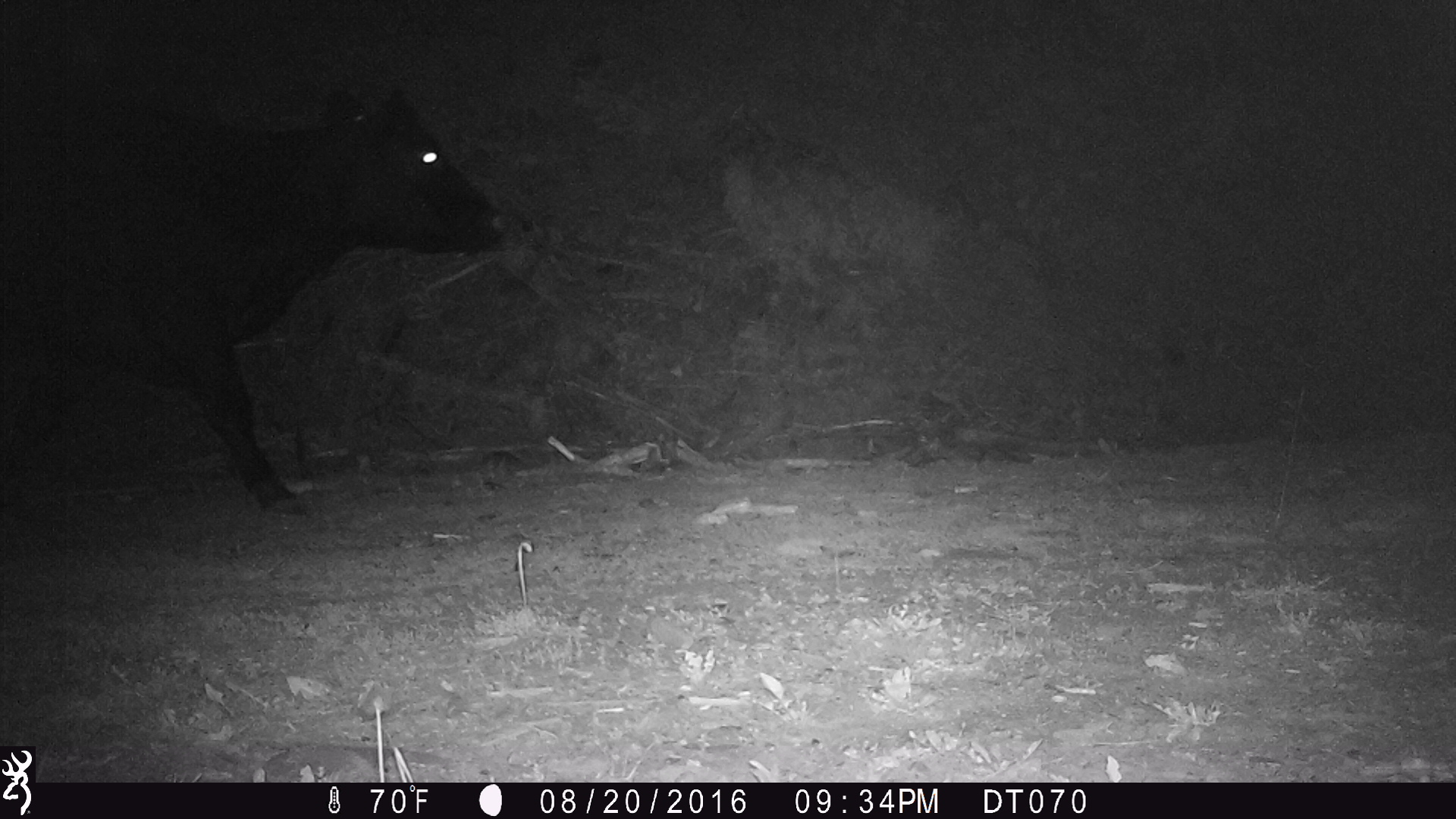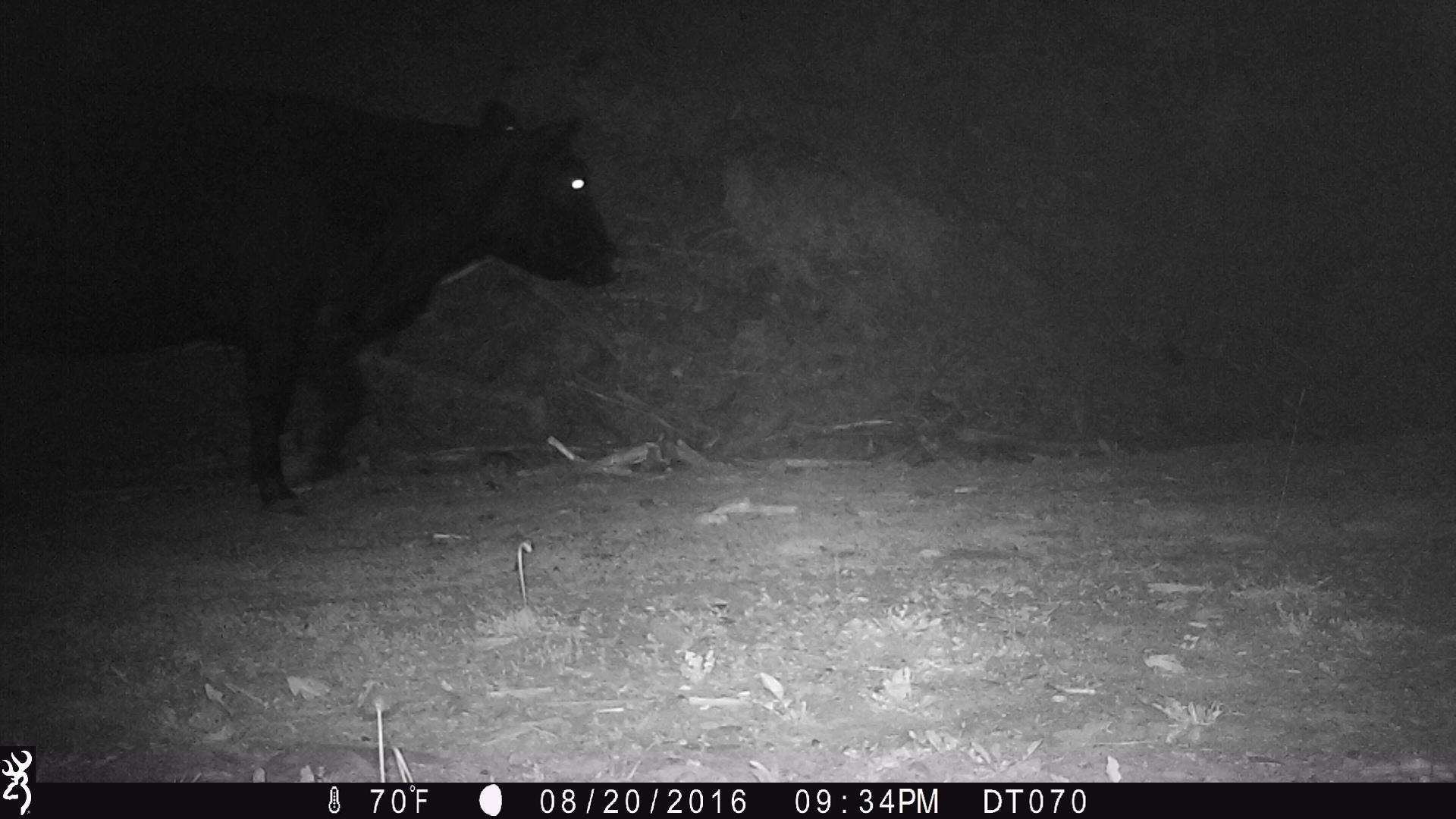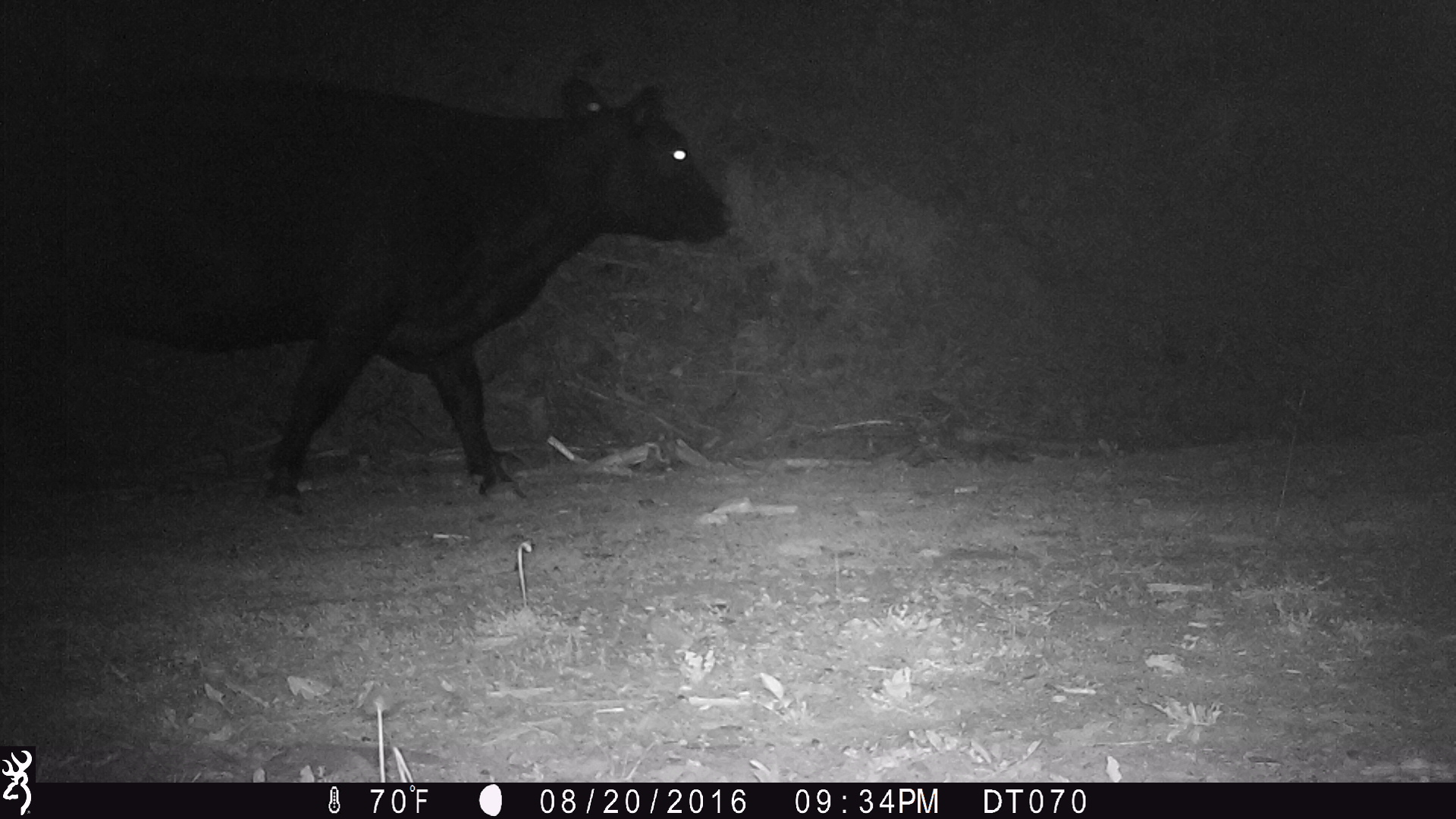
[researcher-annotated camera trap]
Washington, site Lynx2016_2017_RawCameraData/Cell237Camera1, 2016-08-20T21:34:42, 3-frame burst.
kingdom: Animalia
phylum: Chordata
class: Mammalia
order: Artiodactyla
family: Bovidae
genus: Bos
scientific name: Bos taurus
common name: domestic cattle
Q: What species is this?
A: Domestic cattle (Bos taurus).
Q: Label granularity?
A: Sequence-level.